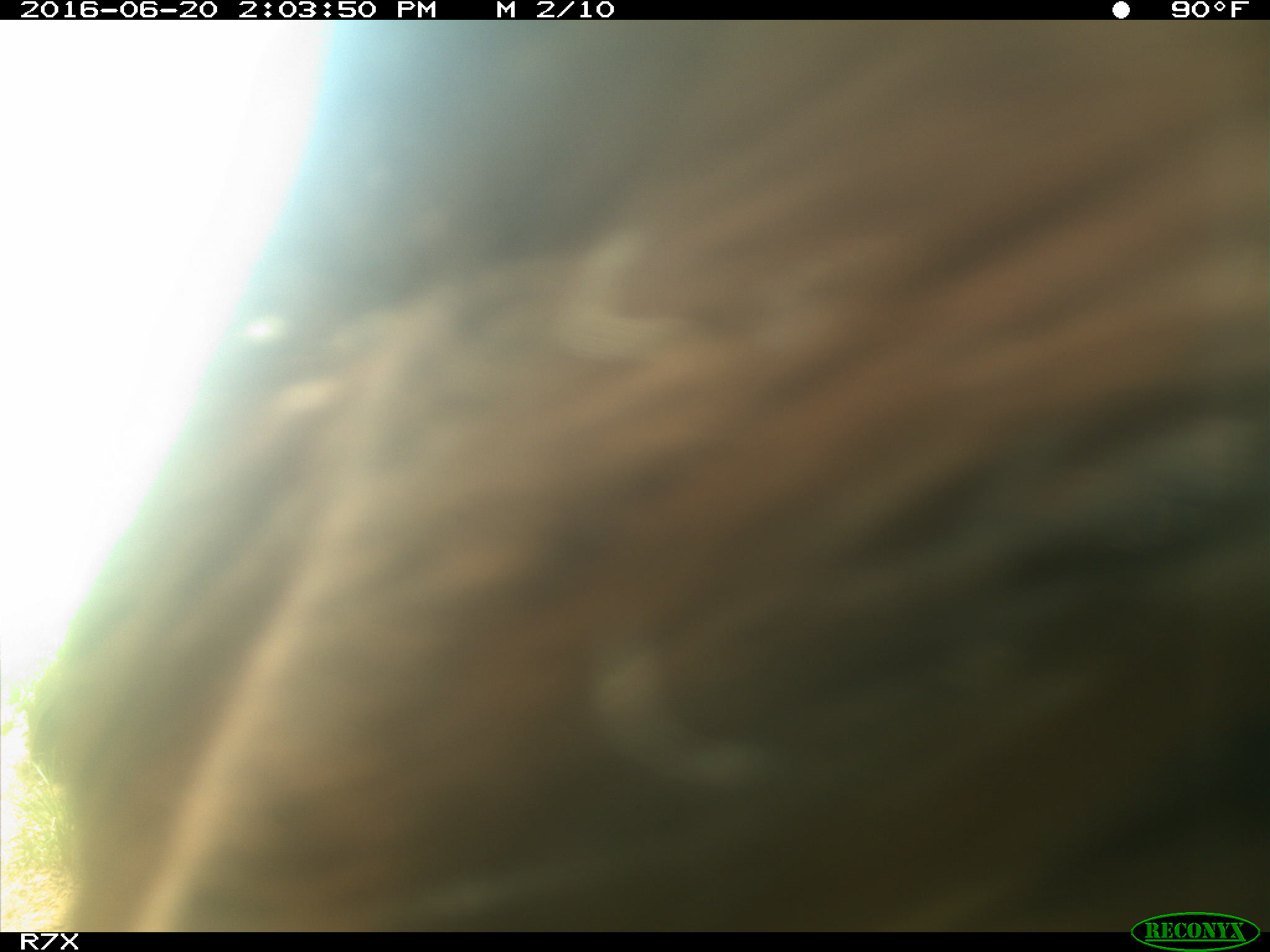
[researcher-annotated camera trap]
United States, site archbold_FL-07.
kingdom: Animalia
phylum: Chordata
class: Mammalia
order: Artiodactyla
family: Bovidae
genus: Bos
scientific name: Bos taurus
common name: domestic cow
Bos taurus (domestic cow).